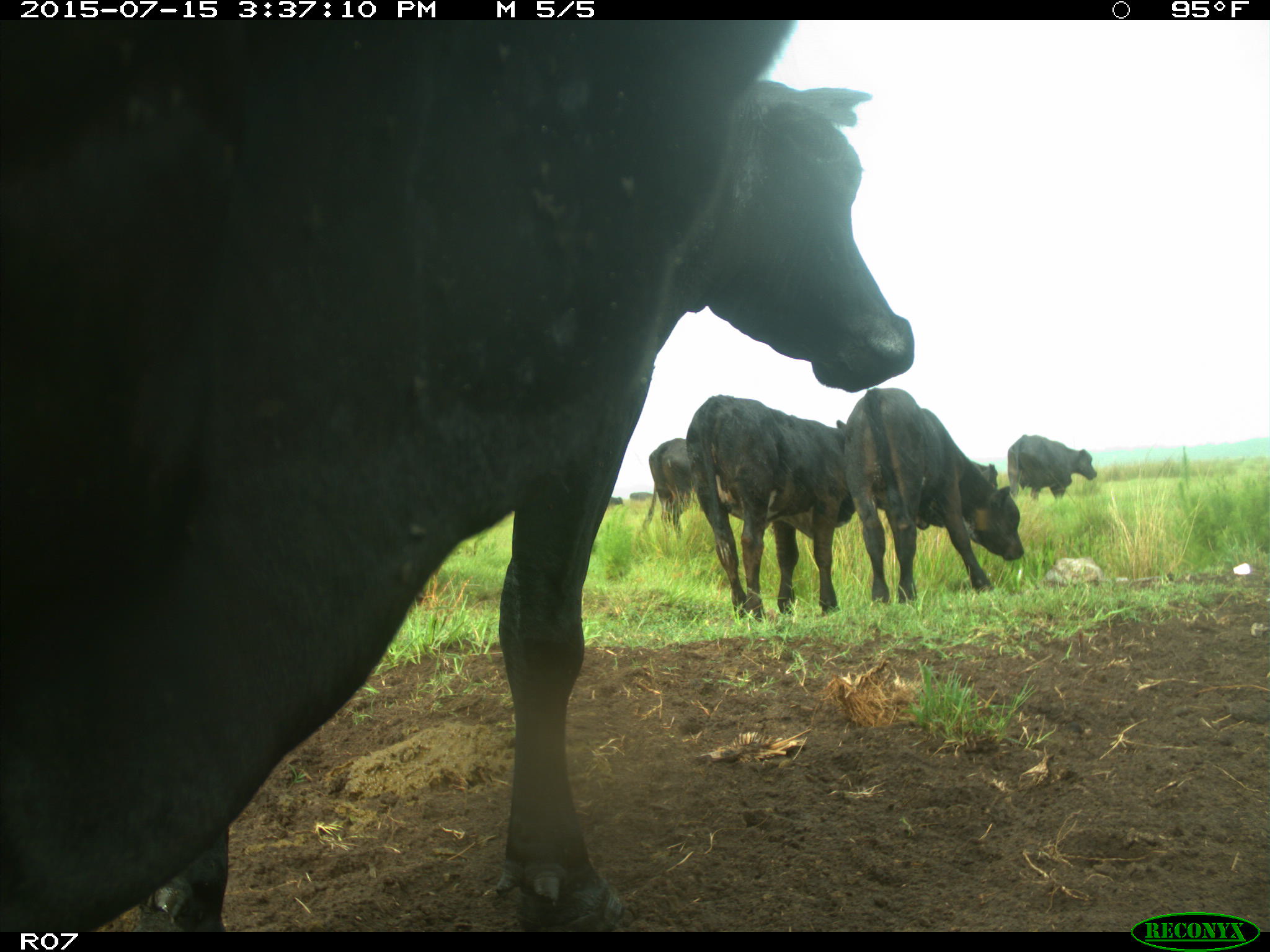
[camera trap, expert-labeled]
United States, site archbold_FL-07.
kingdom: Animalia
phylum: Chordata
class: Mammalia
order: Artiodactyla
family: Bovidae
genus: Bos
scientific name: Bos taurus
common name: domestic cow